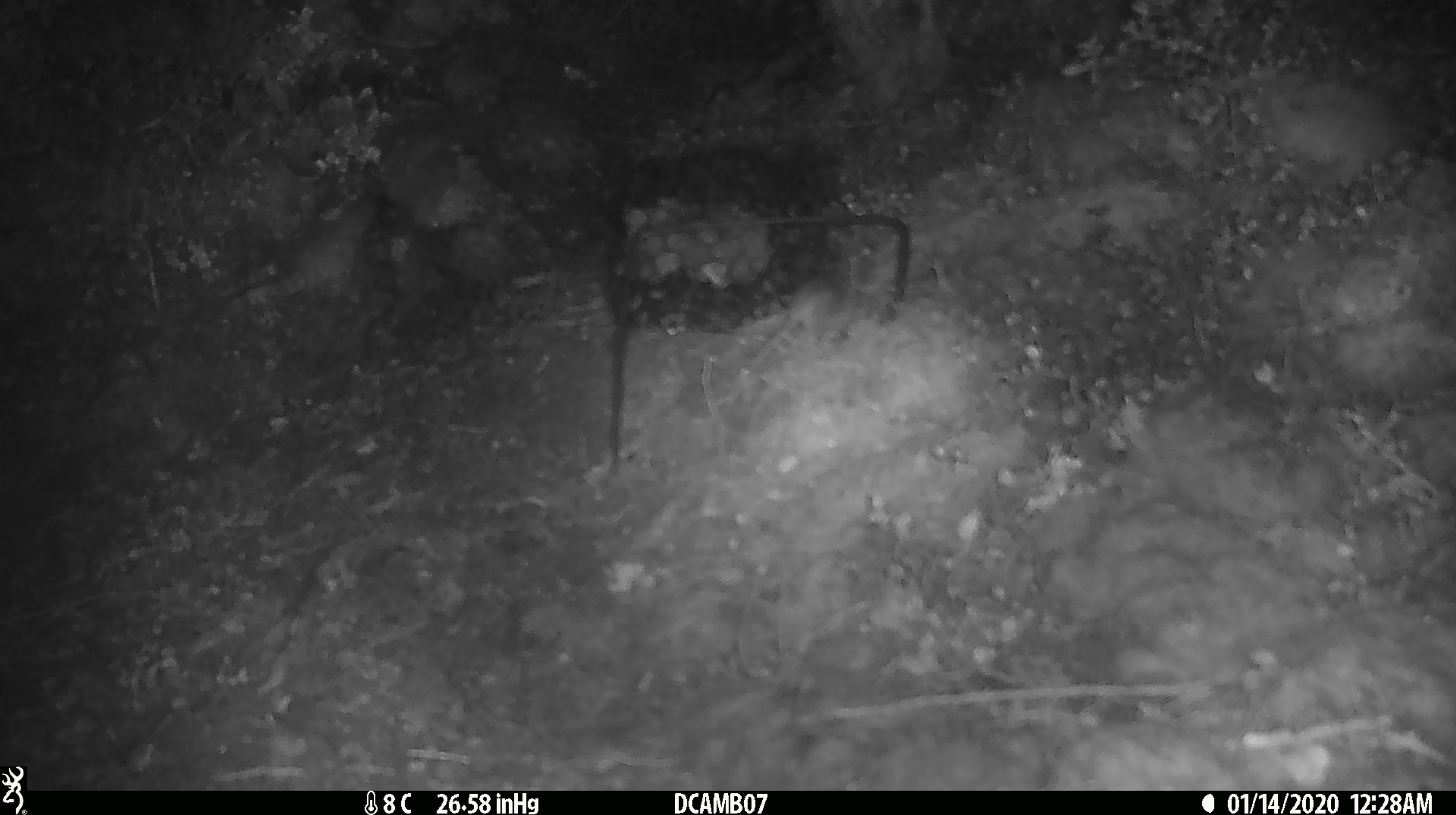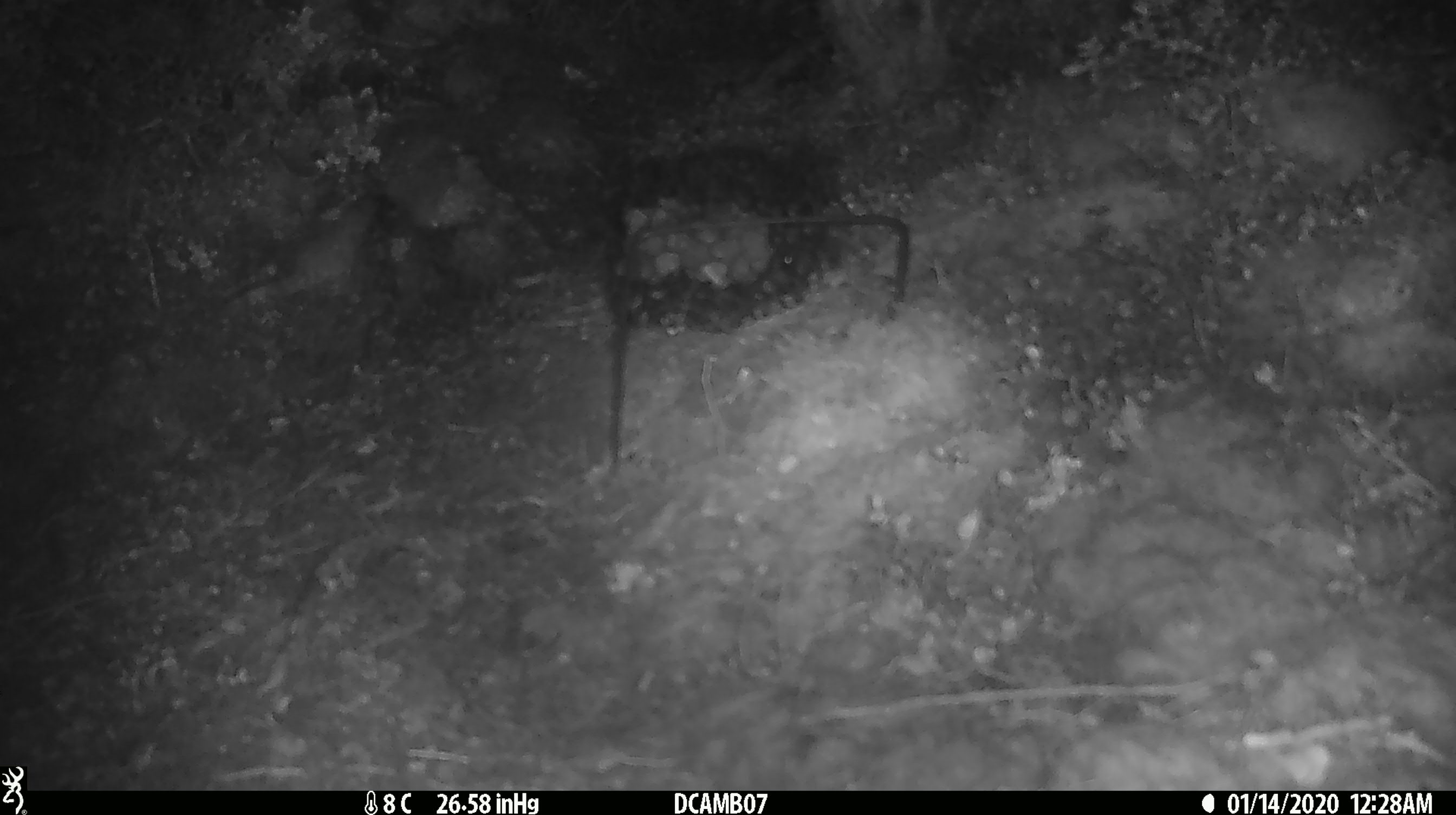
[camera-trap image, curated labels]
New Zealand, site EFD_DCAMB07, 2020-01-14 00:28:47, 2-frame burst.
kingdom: Animalia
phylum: Chordata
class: Mammalia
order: Rodentia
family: Muridae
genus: Mus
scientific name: Mus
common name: mouse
Mouse (Mus).